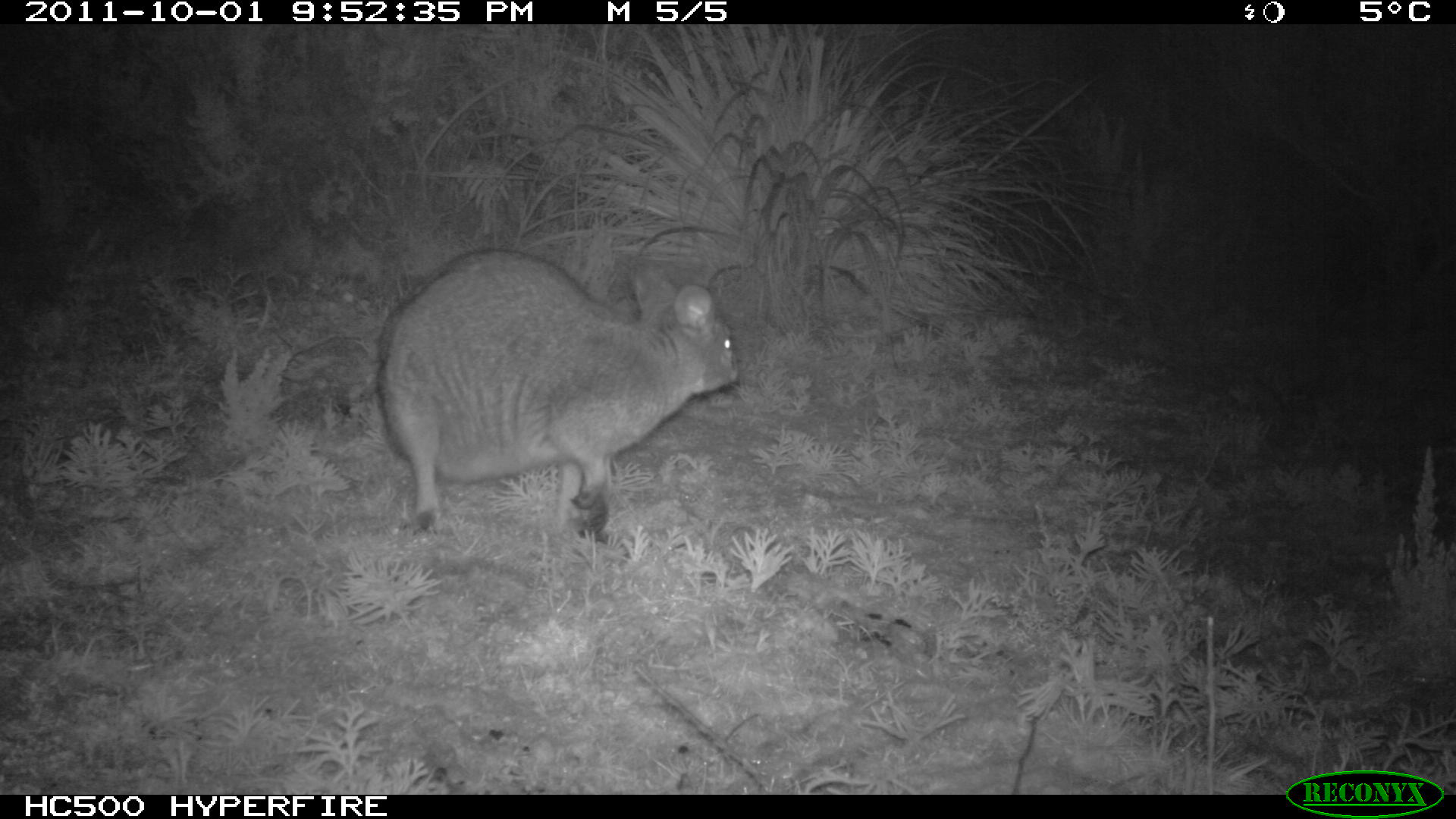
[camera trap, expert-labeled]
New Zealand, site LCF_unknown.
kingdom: Animalia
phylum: Chordata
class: Mammalia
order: Diprotodontia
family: Macropodidae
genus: Notamacropus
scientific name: Notamacropus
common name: wallaby